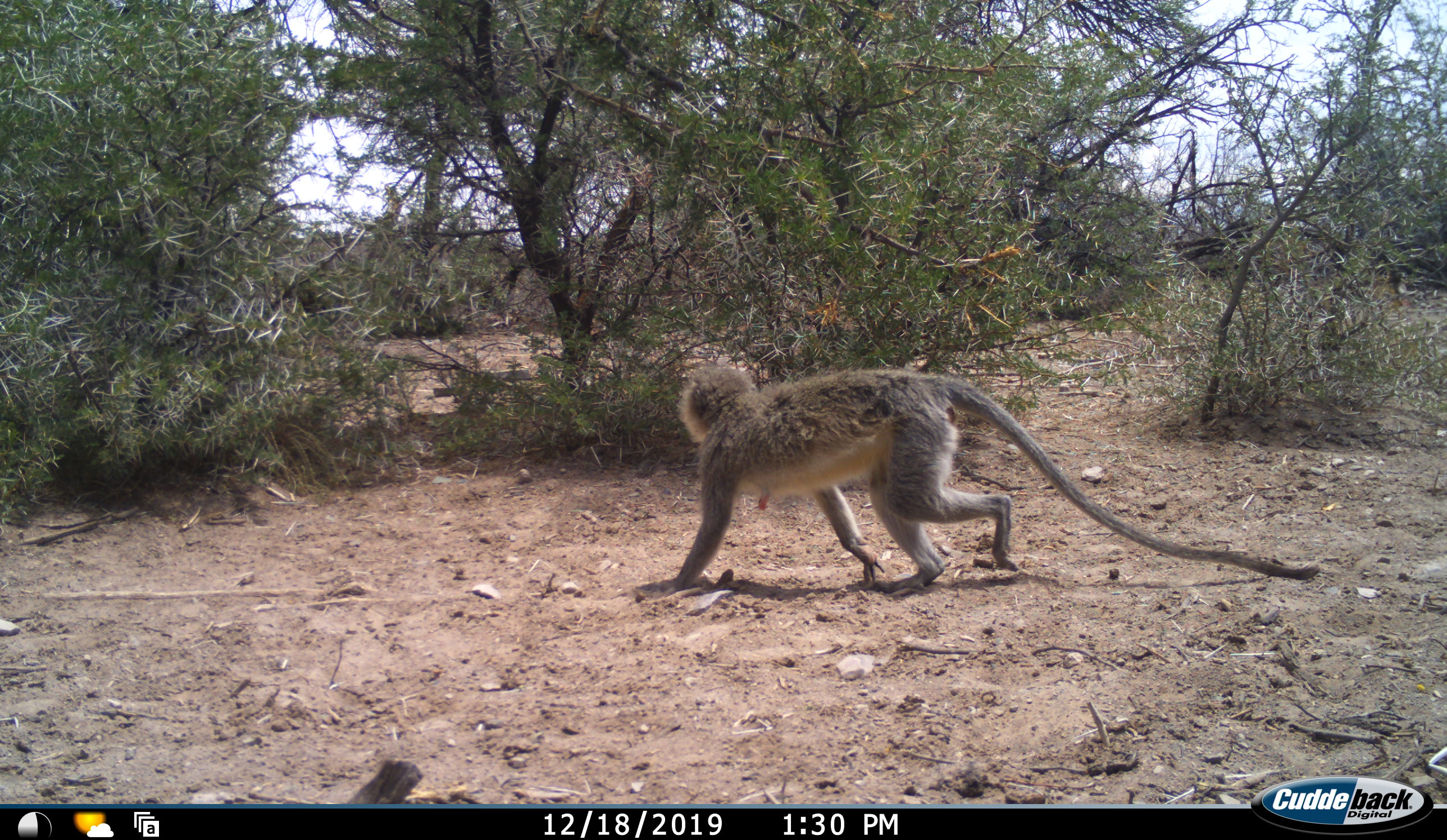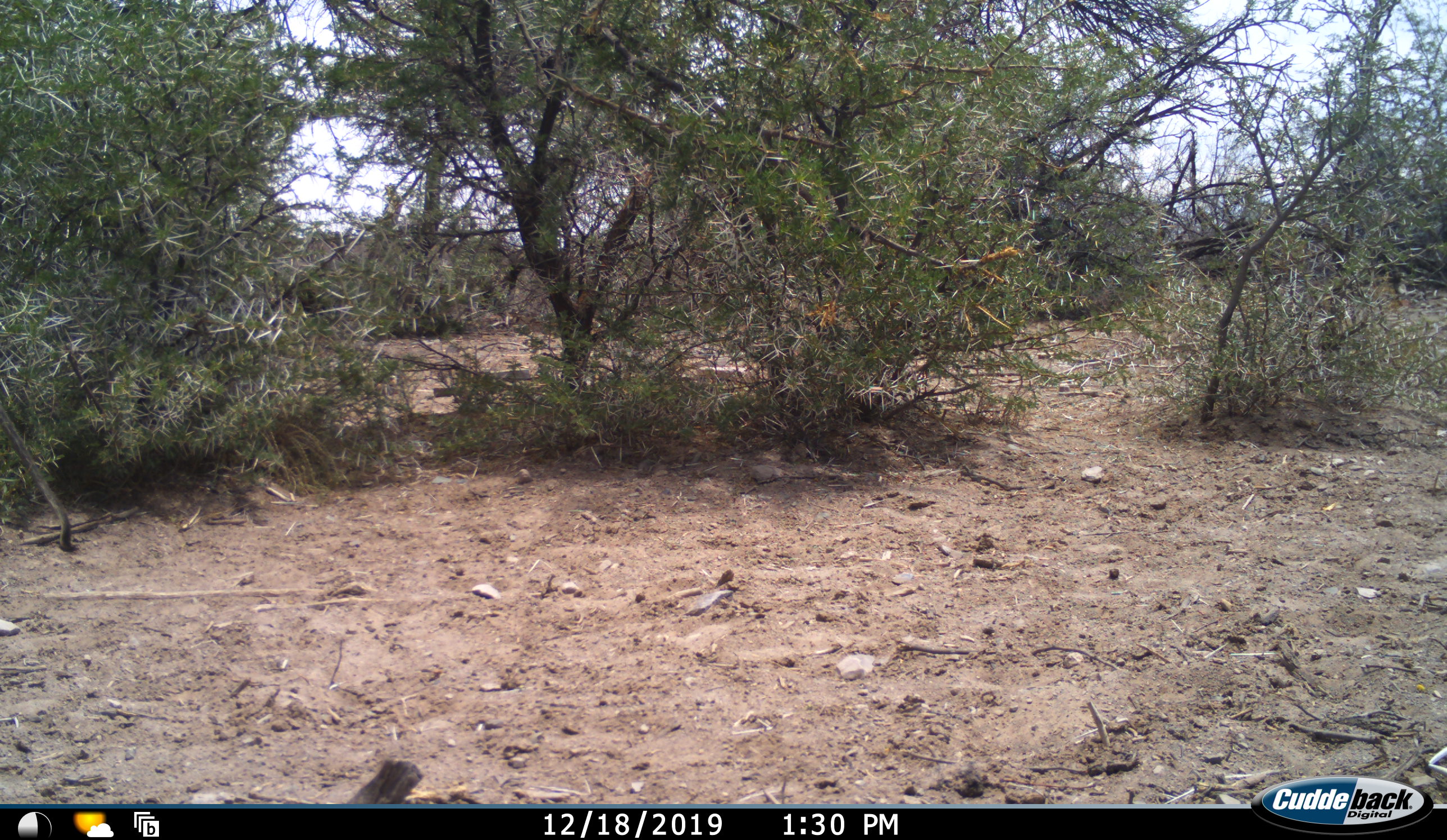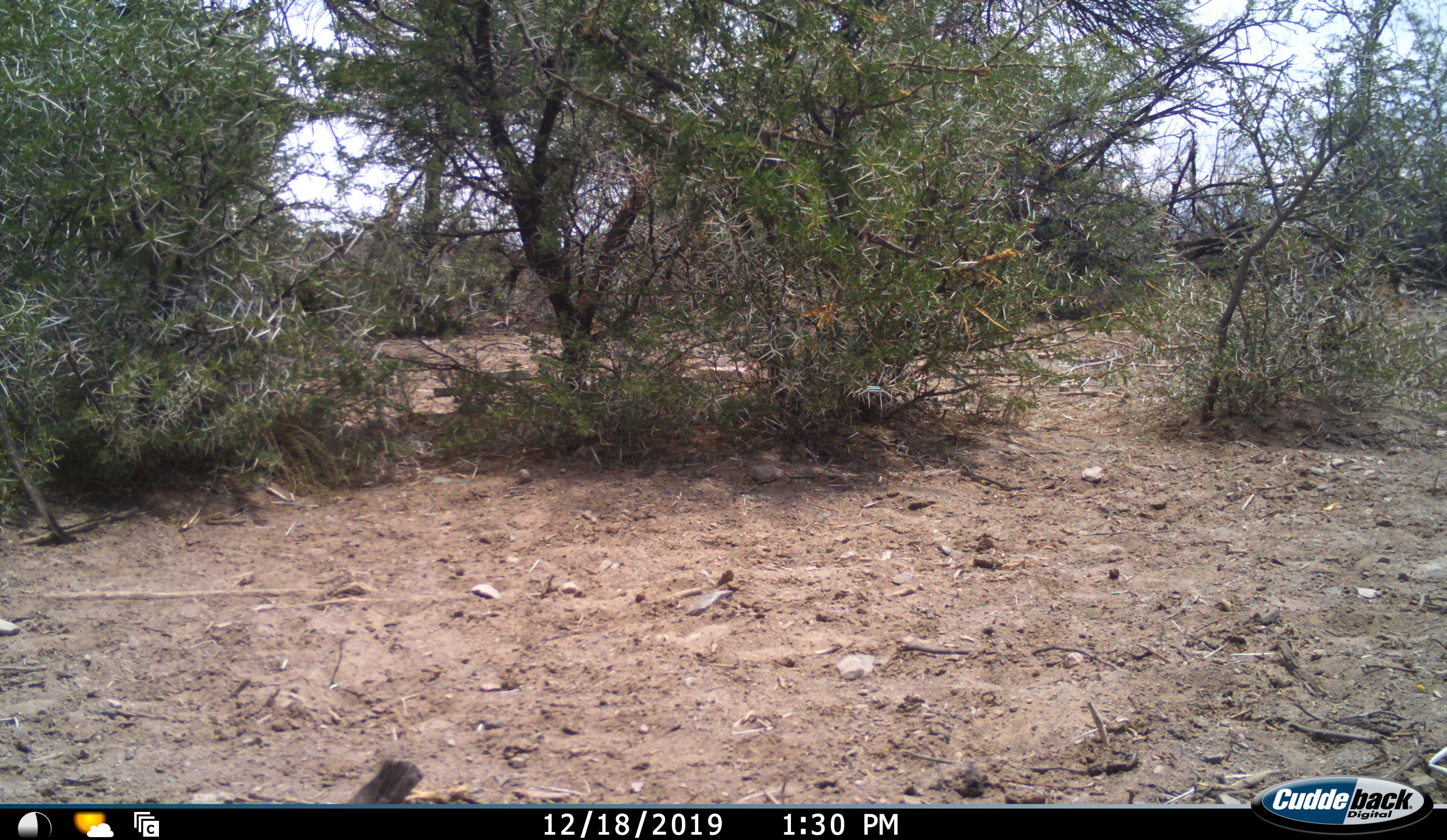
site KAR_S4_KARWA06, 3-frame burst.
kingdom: Animalia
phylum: Chordata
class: Mammalia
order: Primates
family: Cercopithecidae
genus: Chlorocebus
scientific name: Chlorocebus pygerythrus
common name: vervet monkey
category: monkeyvervet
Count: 1.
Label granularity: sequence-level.